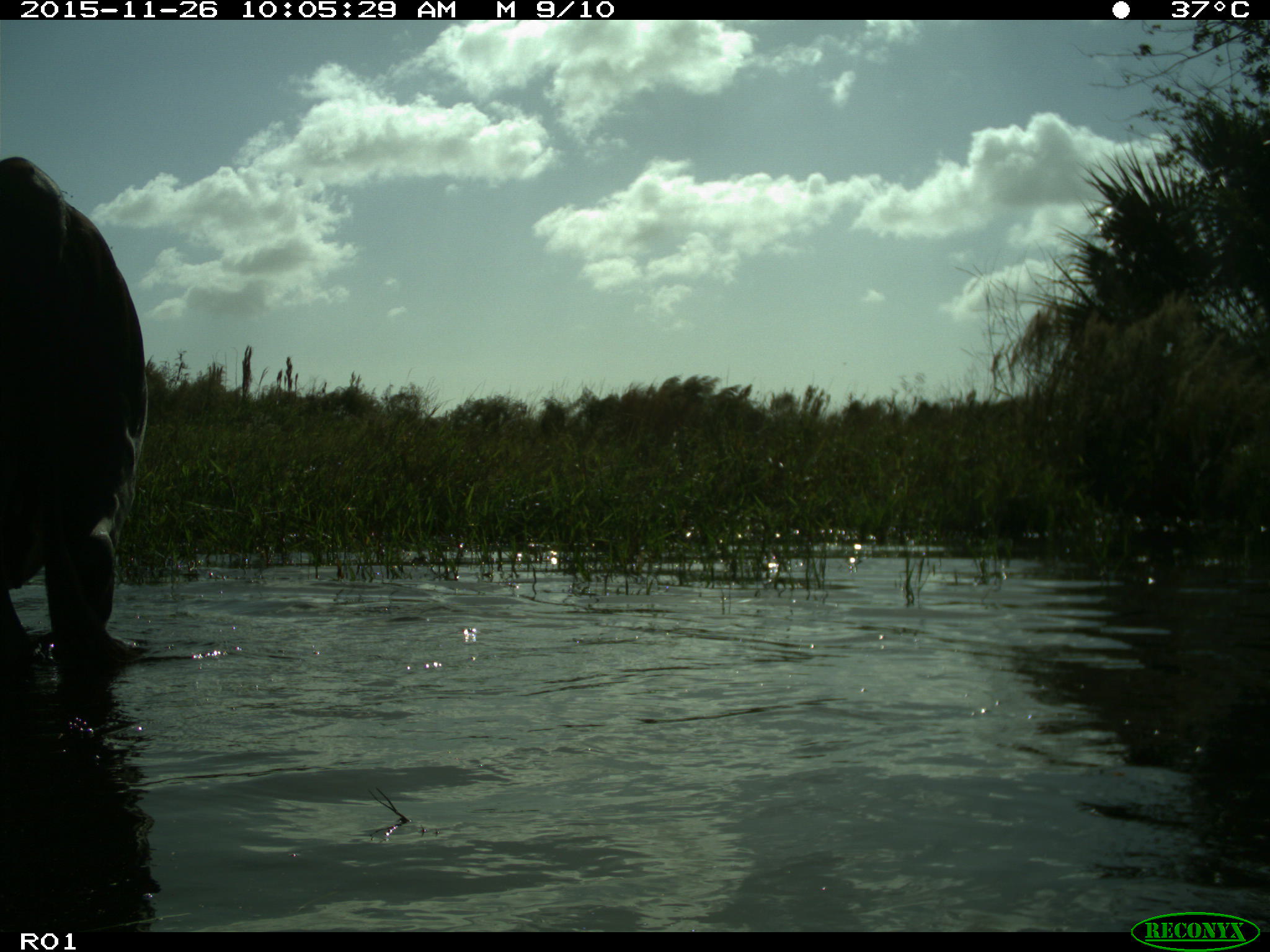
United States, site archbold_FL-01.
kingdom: Animalia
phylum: Chordata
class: Mammalia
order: Artiodactyla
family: Bovidae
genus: Bos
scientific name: Bos taurus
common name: domestic cow